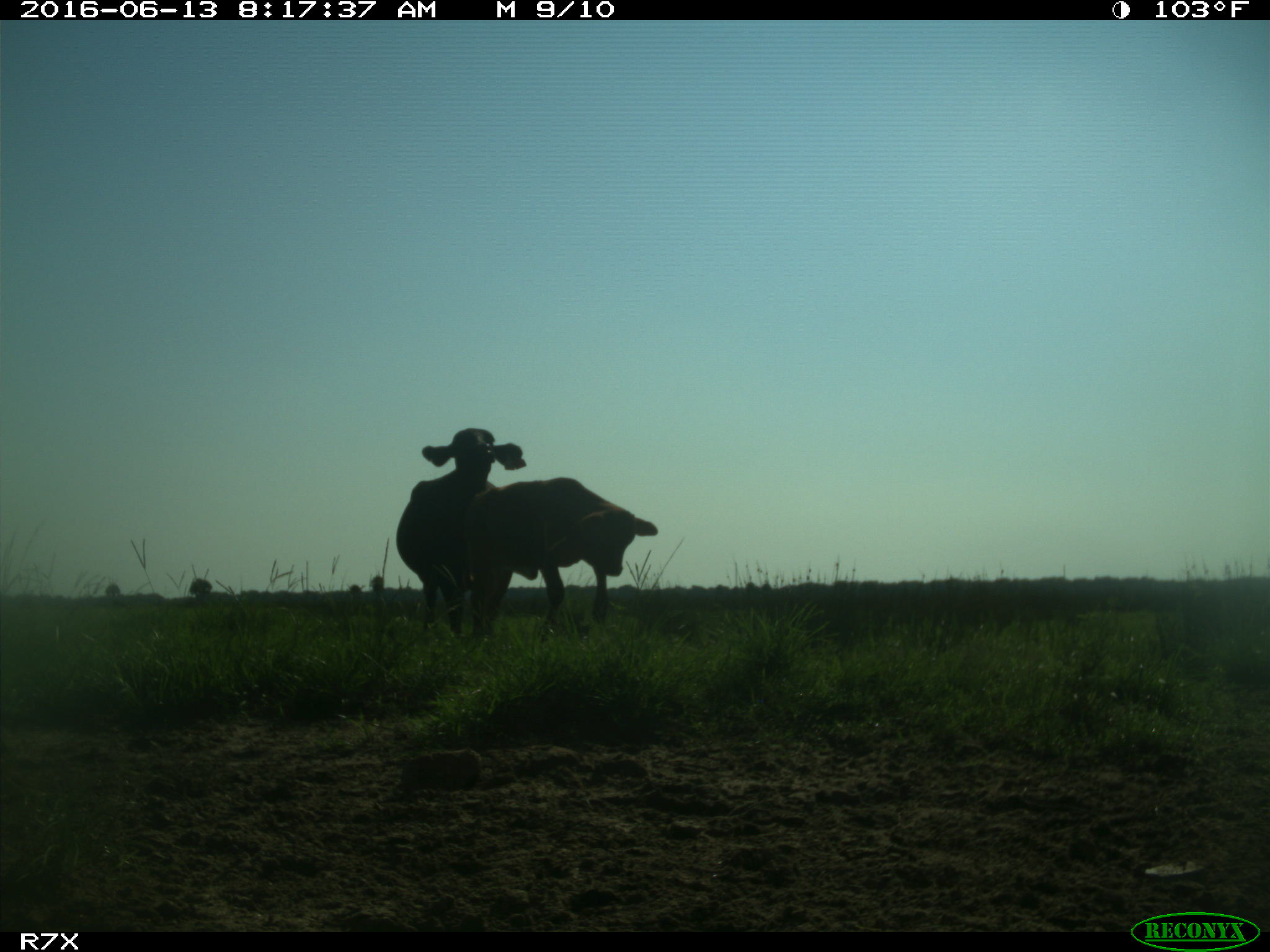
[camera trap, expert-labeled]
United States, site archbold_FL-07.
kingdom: Animalia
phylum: Chordata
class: Mammalia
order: Artiodactyla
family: Bovidae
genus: Bos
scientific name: Bos taurus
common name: domestic cow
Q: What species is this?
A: Bos taurus (domestic cow).